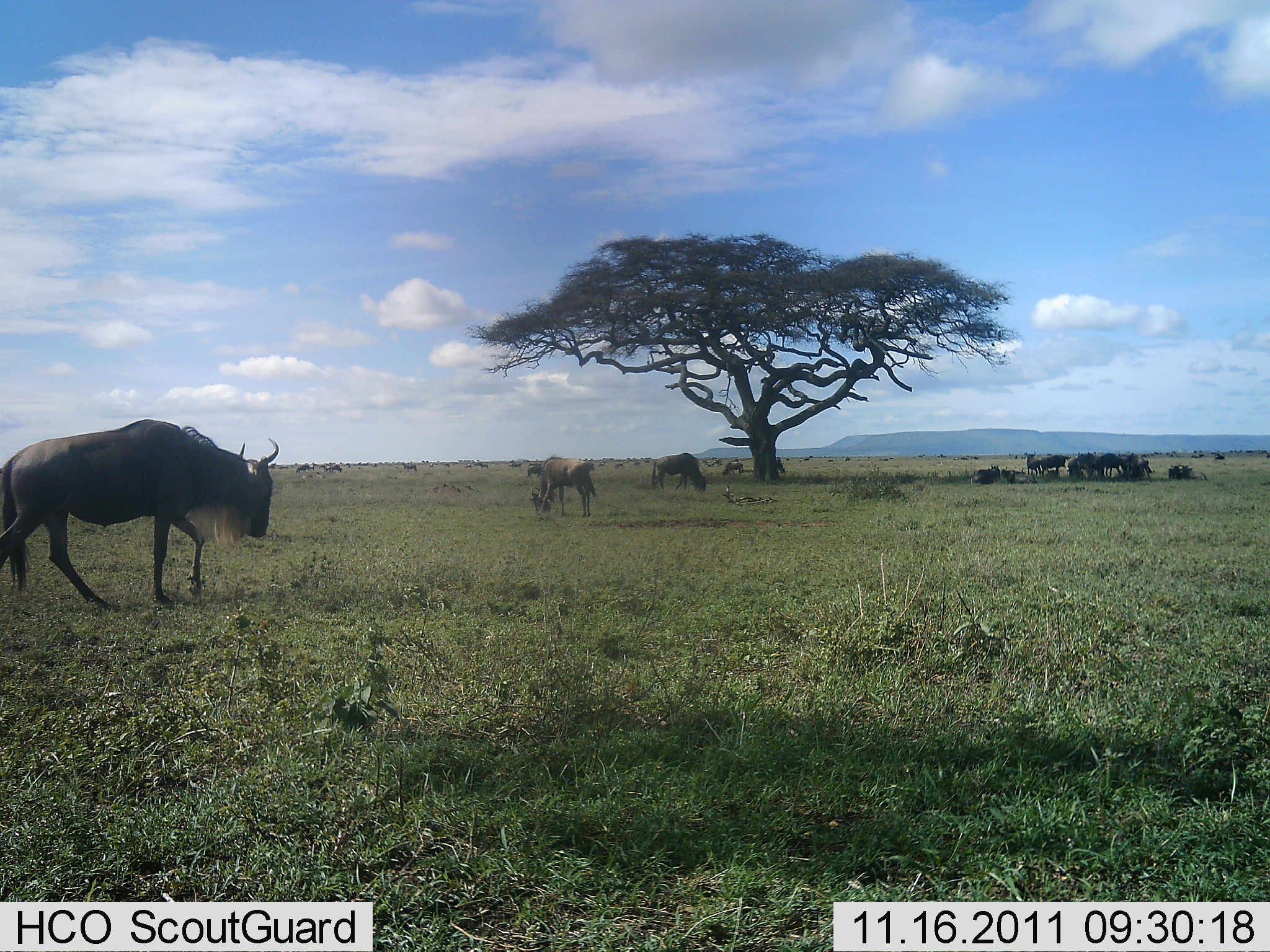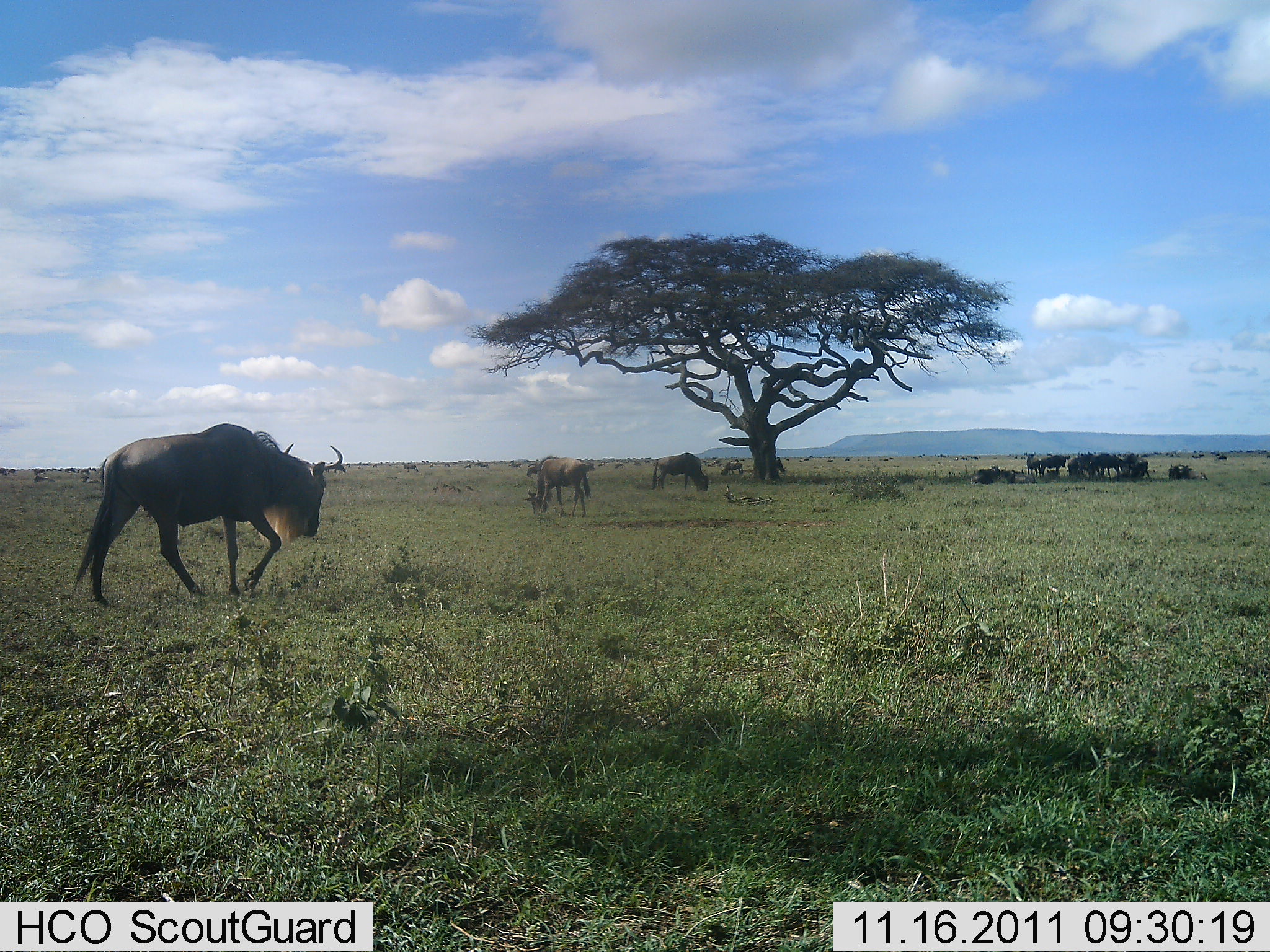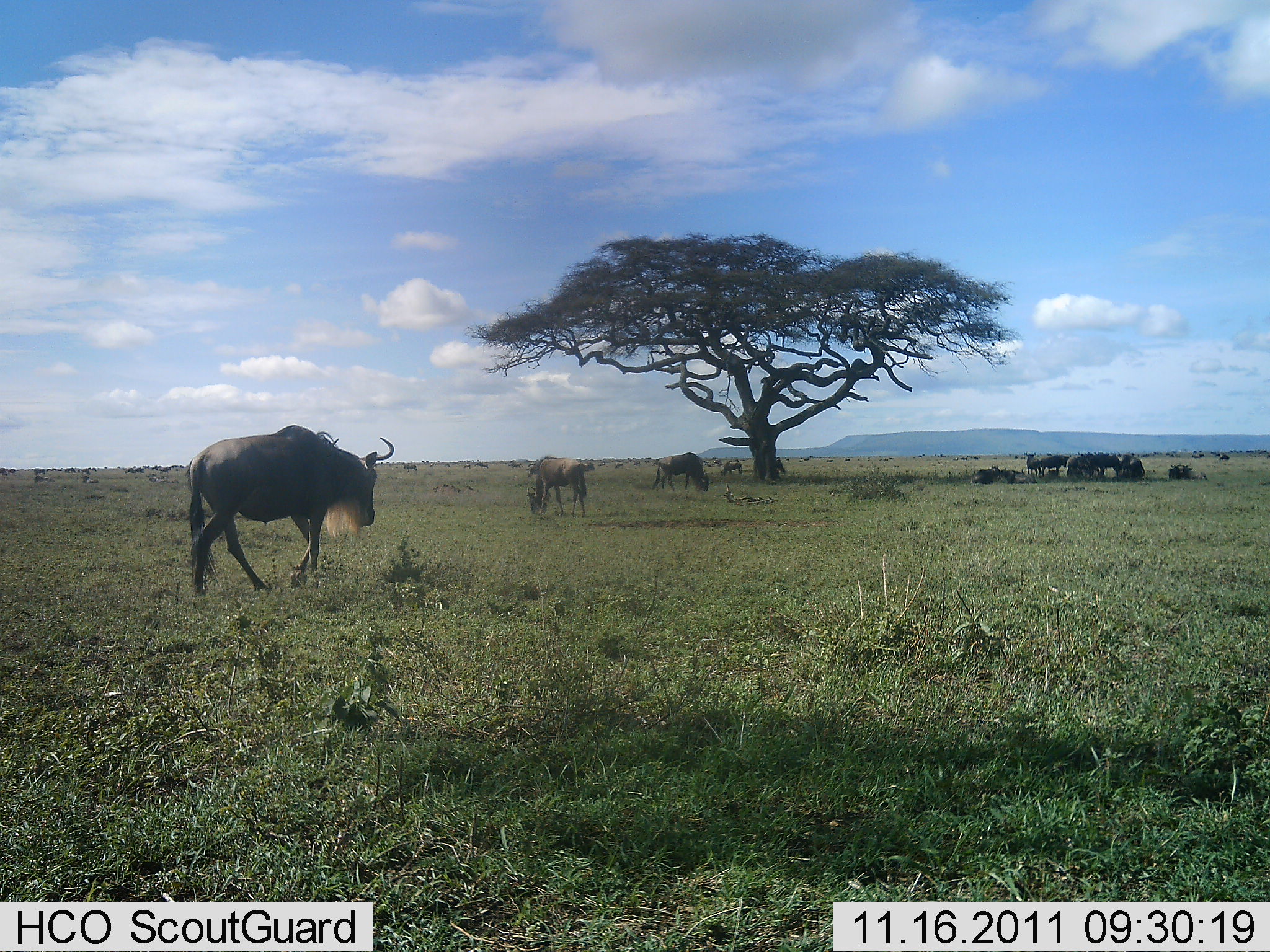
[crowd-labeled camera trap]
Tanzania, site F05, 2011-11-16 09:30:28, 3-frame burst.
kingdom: Animalia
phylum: Chordata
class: Mammalia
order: Artiodactyla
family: Bovidae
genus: Connochaetes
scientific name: Connochaetes taurinus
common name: blue wildebeest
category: wildebeest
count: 11-50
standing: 67%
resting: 58%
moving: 92%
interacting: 8%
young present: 0%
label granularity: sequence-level